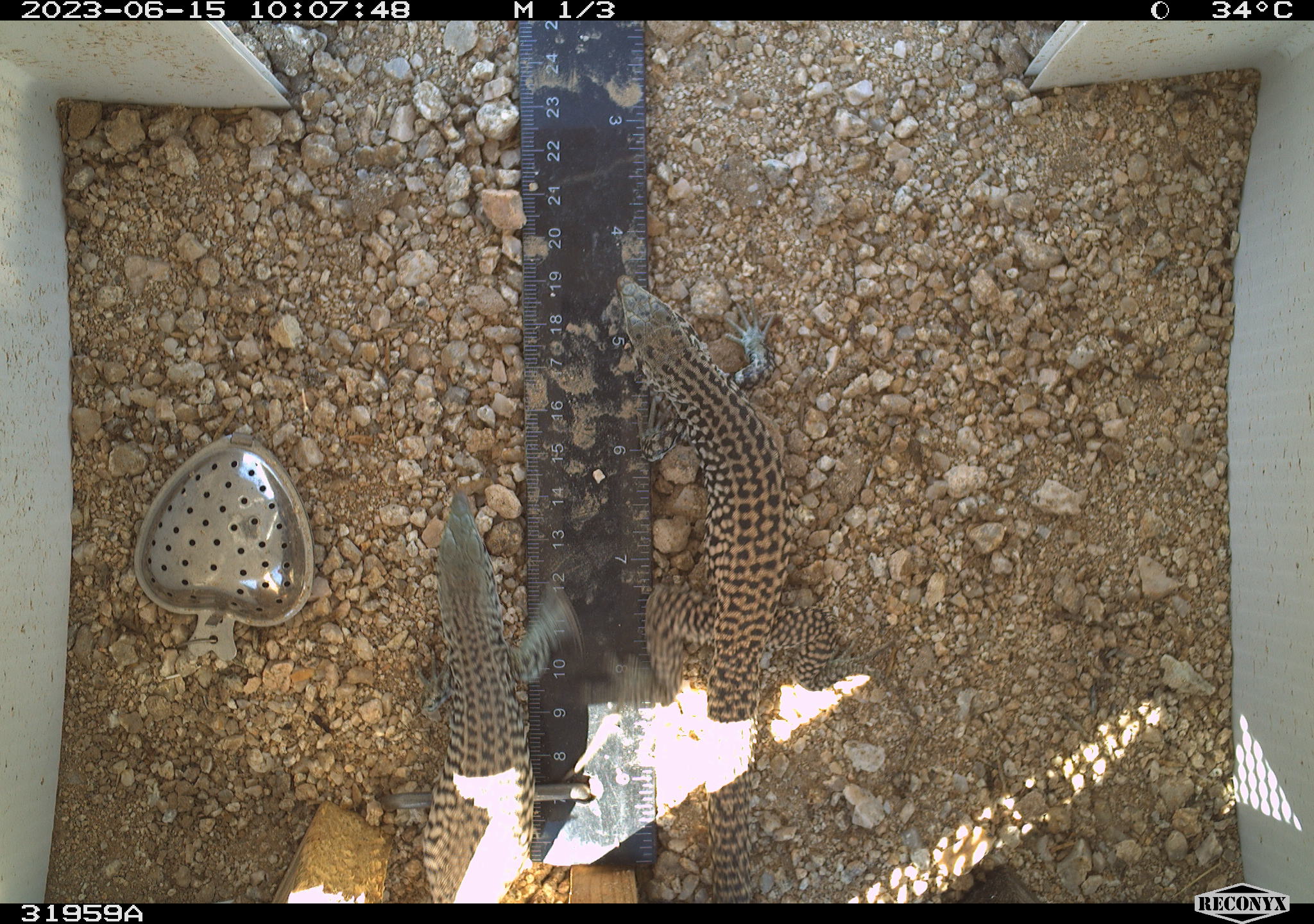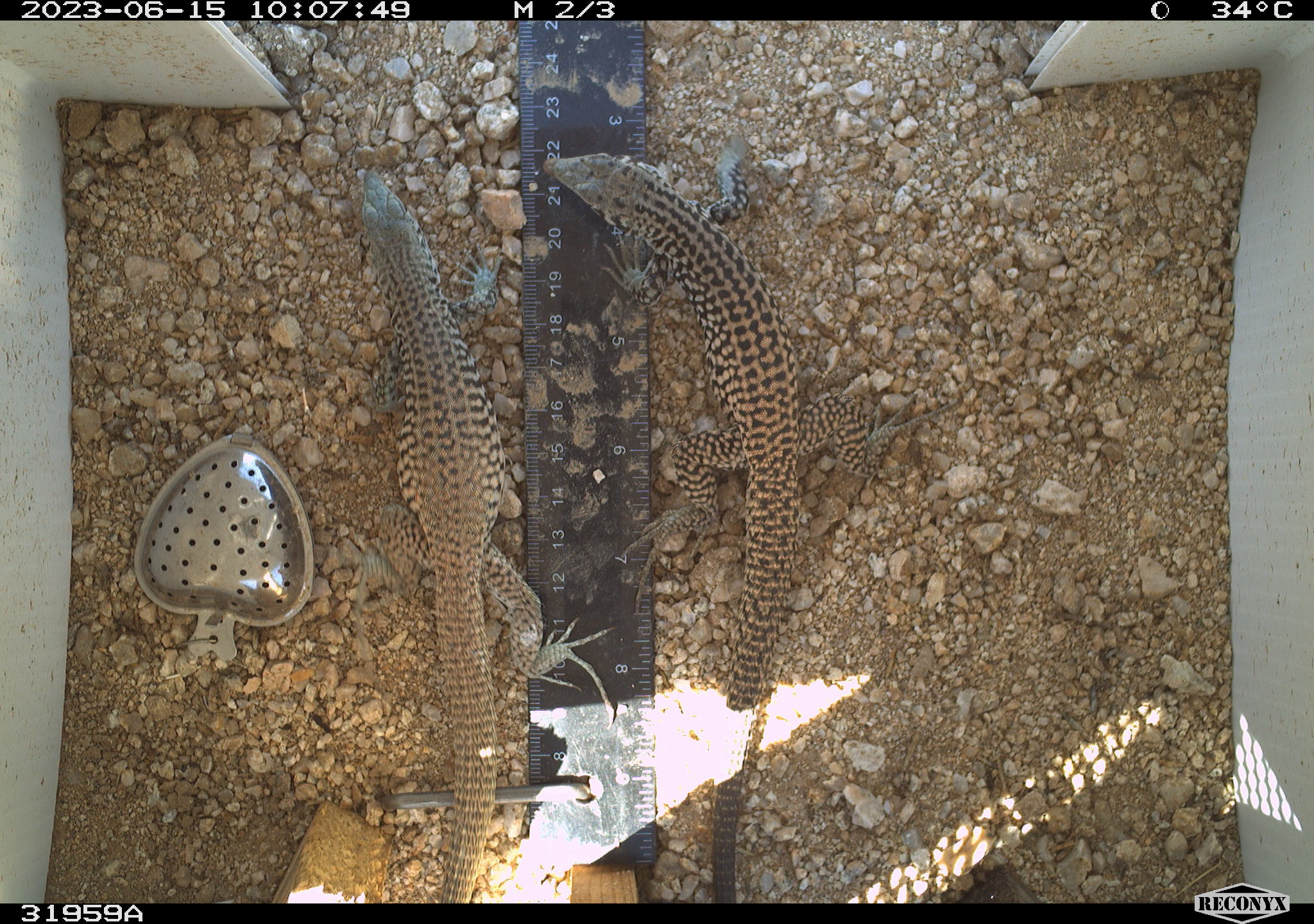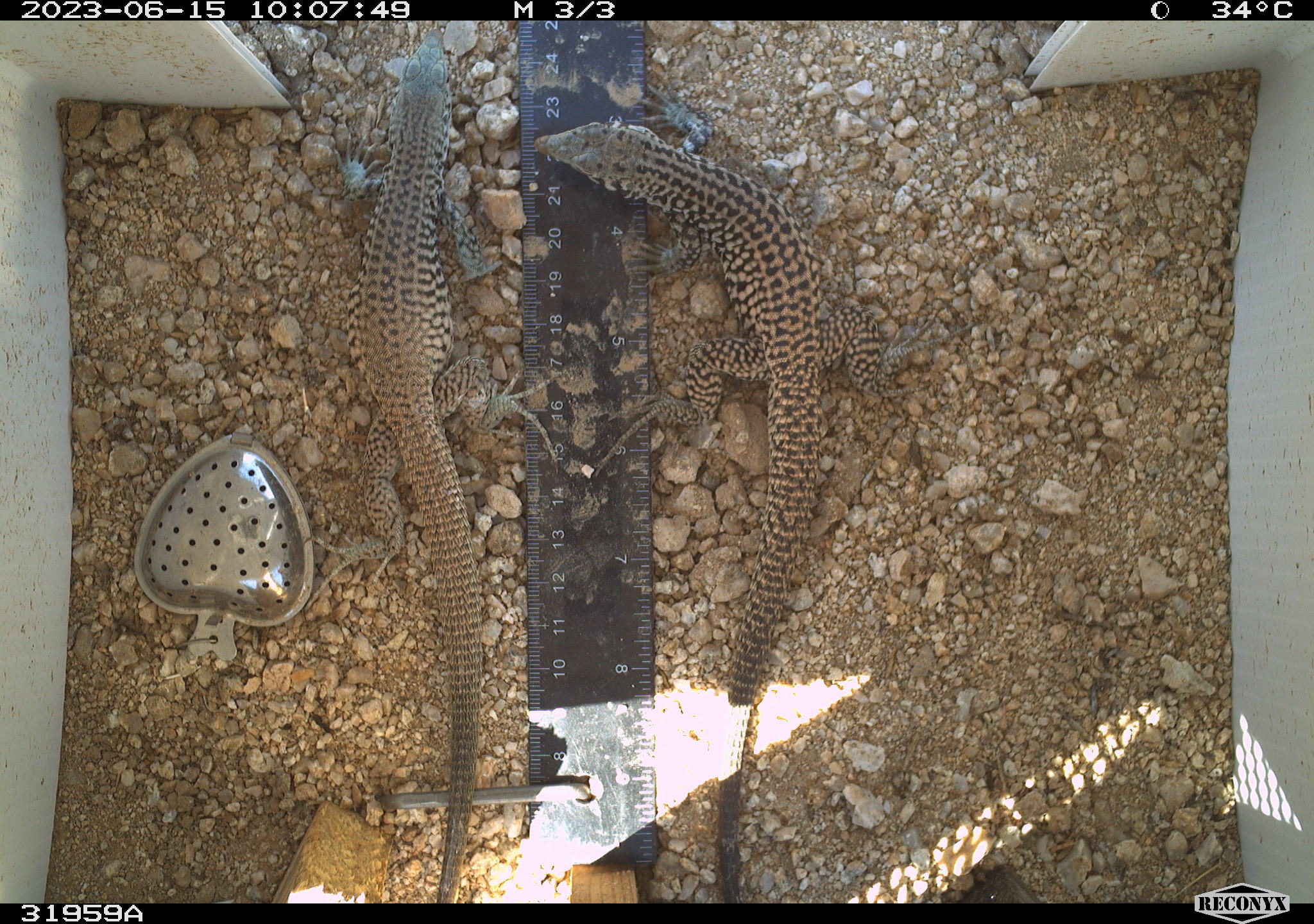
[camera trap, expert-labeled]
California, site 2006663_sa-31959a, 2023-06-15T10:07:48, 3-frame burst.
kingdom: Animalia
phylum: Chordata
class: Reptilia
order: Squamata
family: Teiidae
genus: Aspidoscelis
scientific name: Aspidoscelis tigris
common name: western whiptail